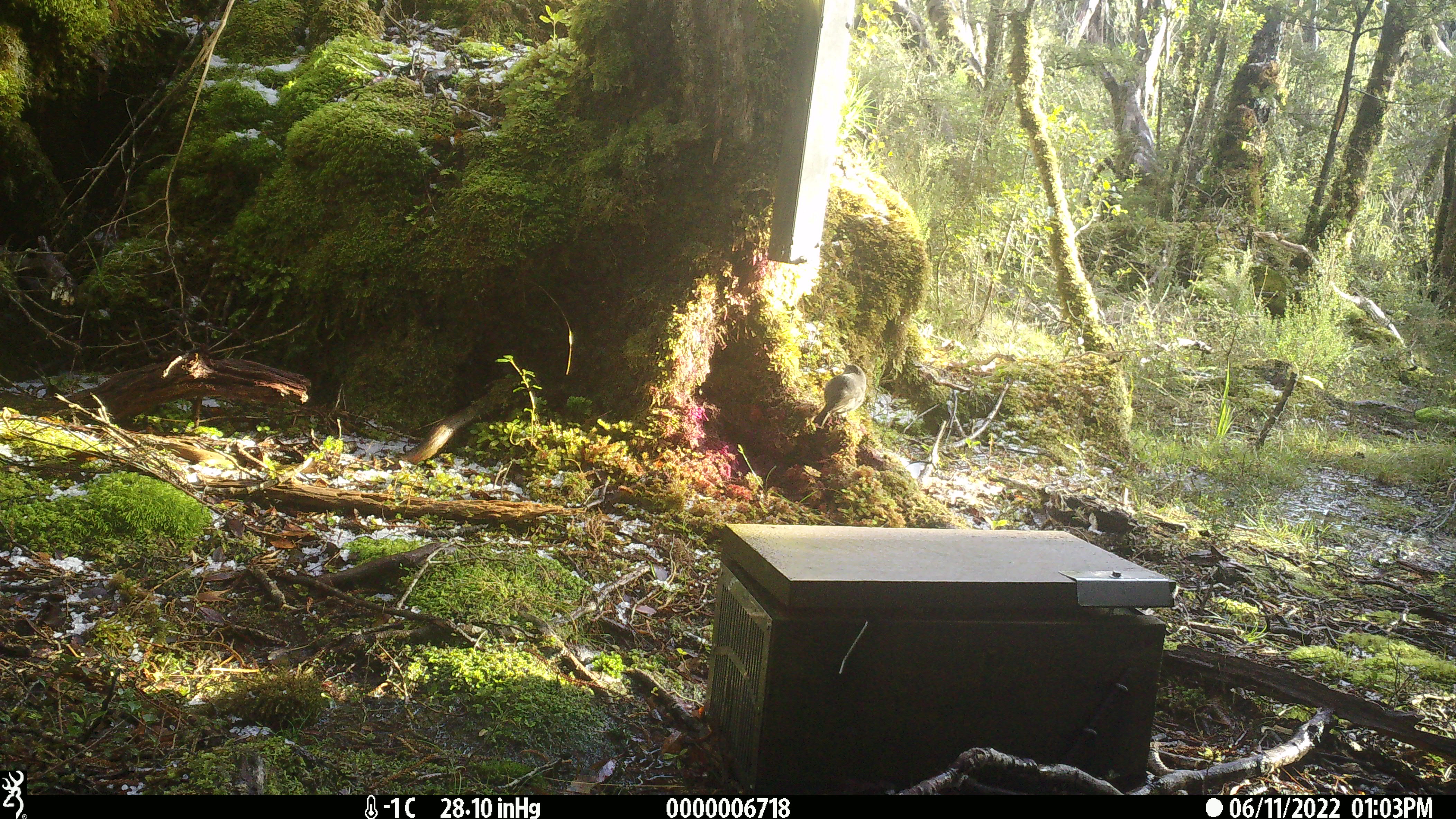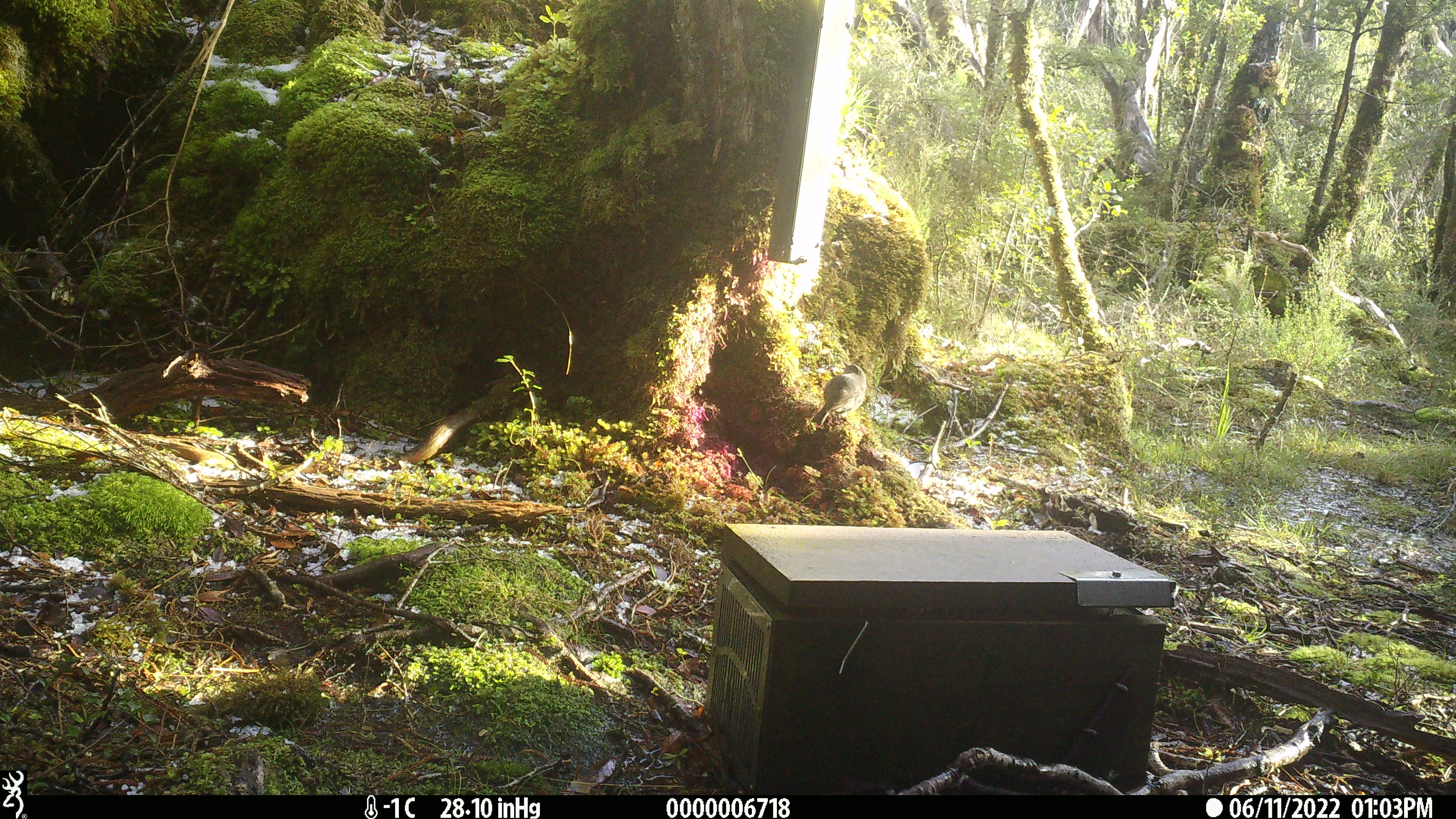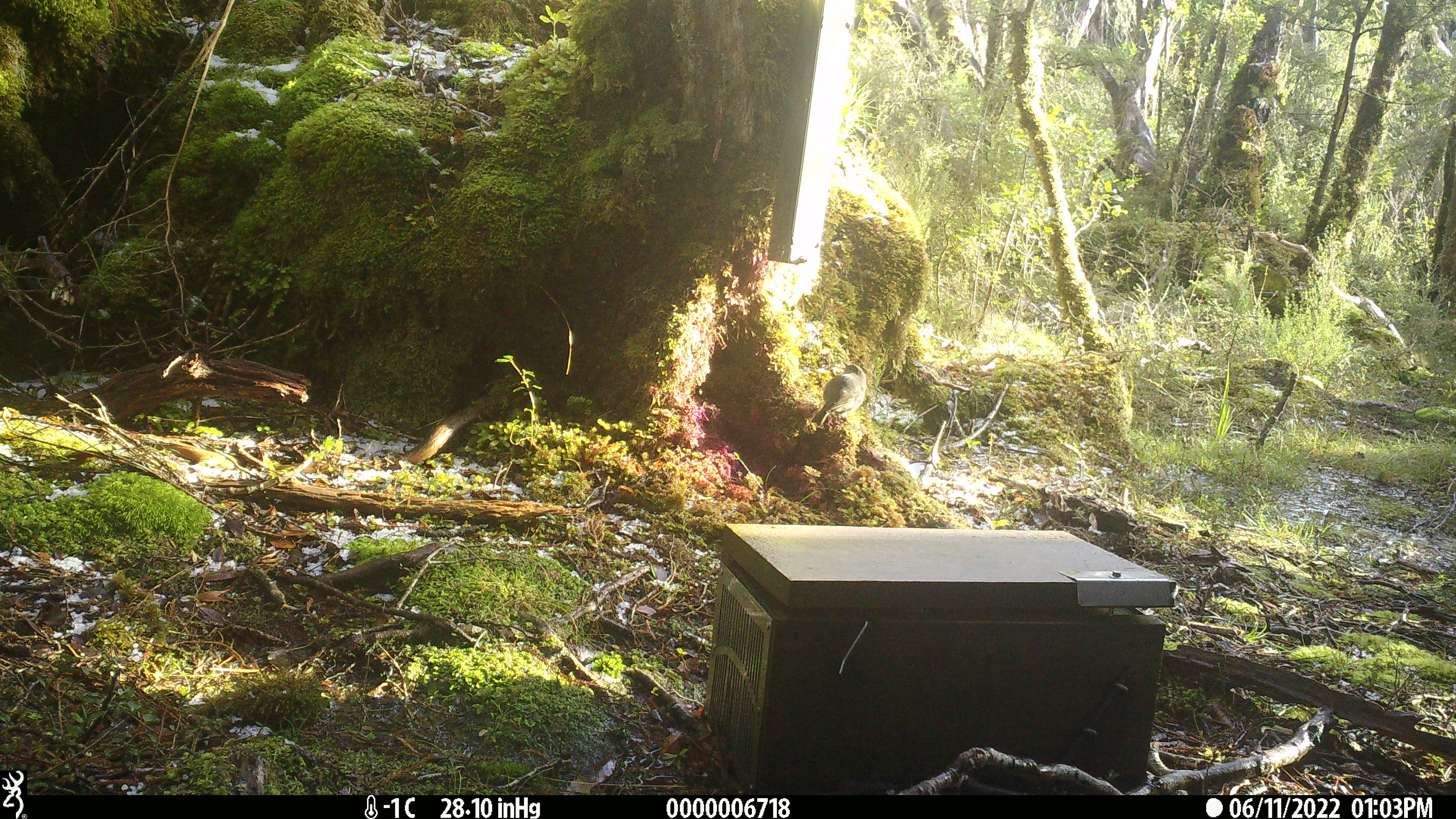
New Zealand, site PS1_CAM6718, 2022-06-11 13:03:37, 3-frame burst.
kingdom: Animalia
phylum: Chordata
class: Aves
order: Passeriformes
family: Petroicidae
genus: Petroica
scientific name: Petroica australis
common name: new zealand robin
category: robin